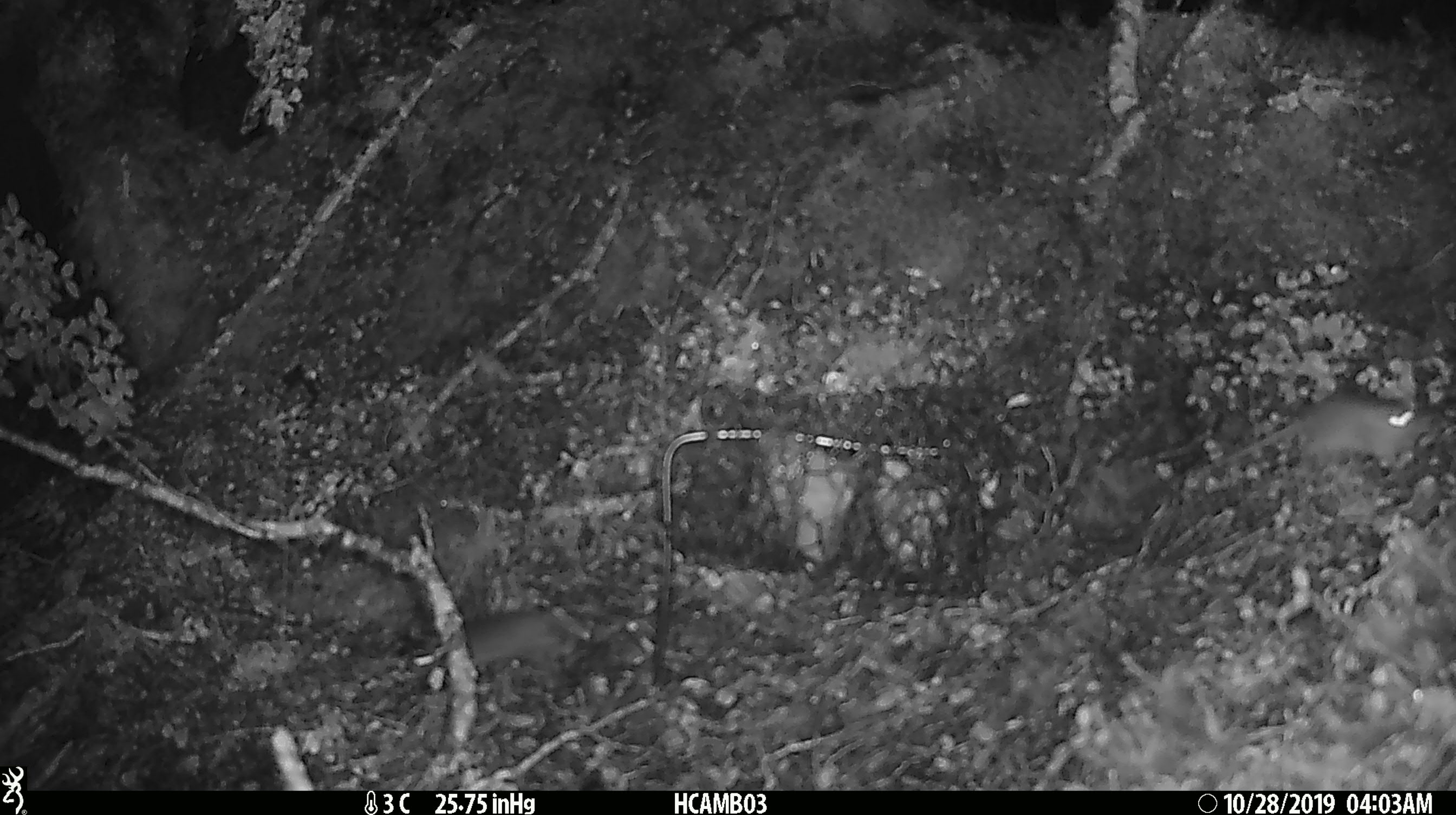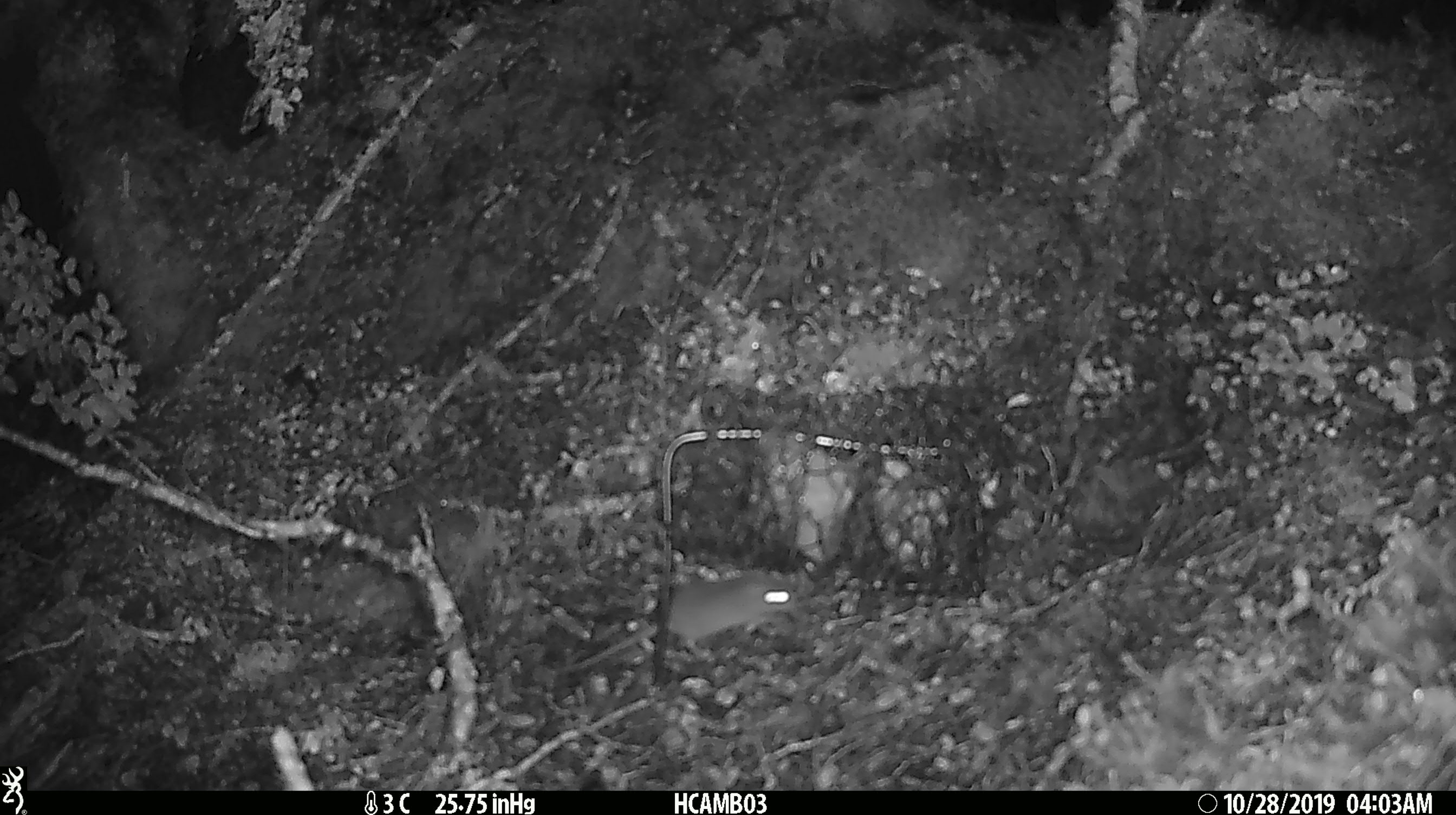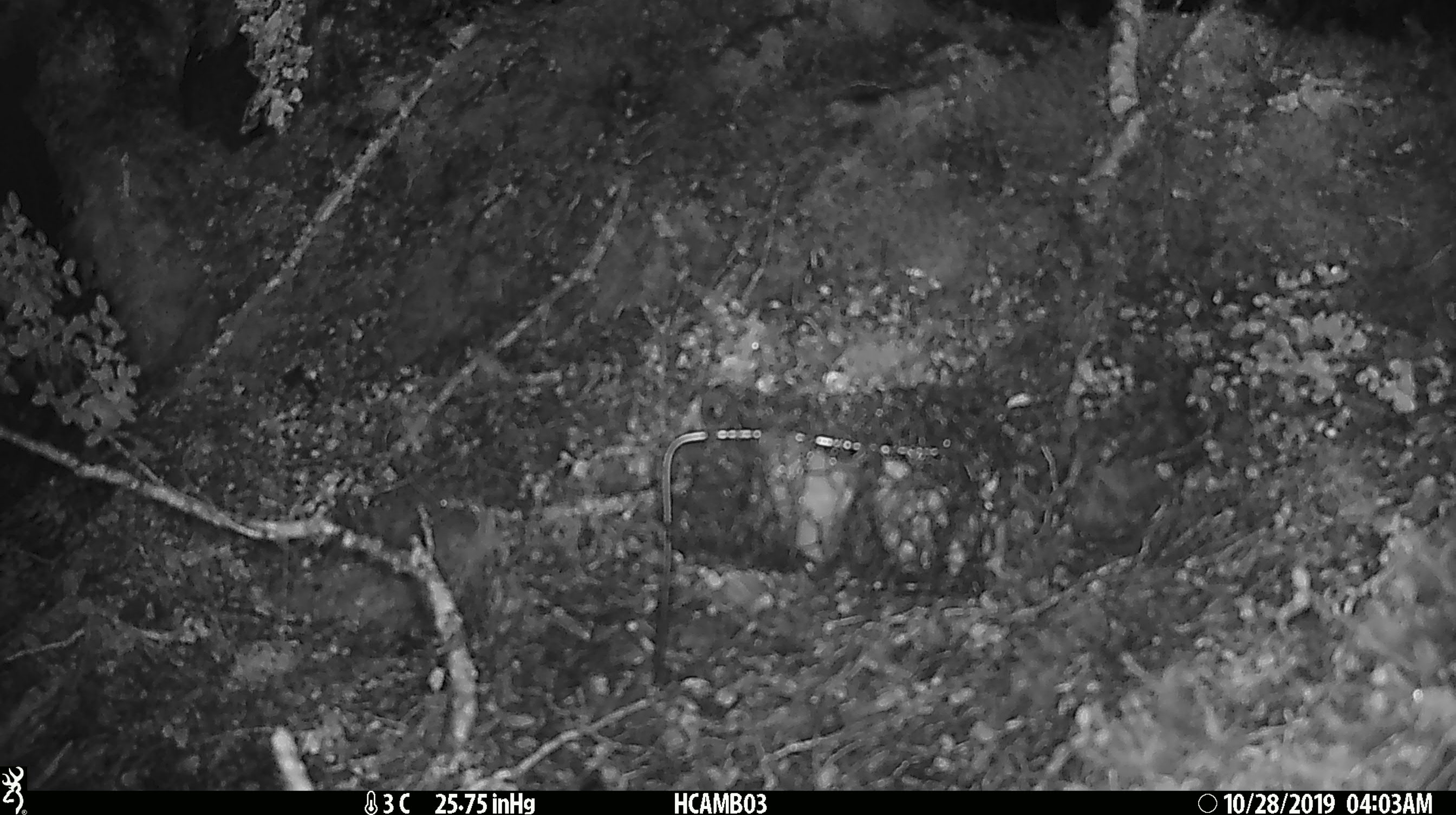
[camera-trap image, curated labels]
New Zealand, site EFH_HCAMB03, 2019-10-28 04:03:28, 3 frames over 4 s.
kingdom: Animalia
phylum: Chordata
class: Mammalia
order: Rodentia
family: Muridae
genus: Mus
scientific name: Mus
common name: mouse